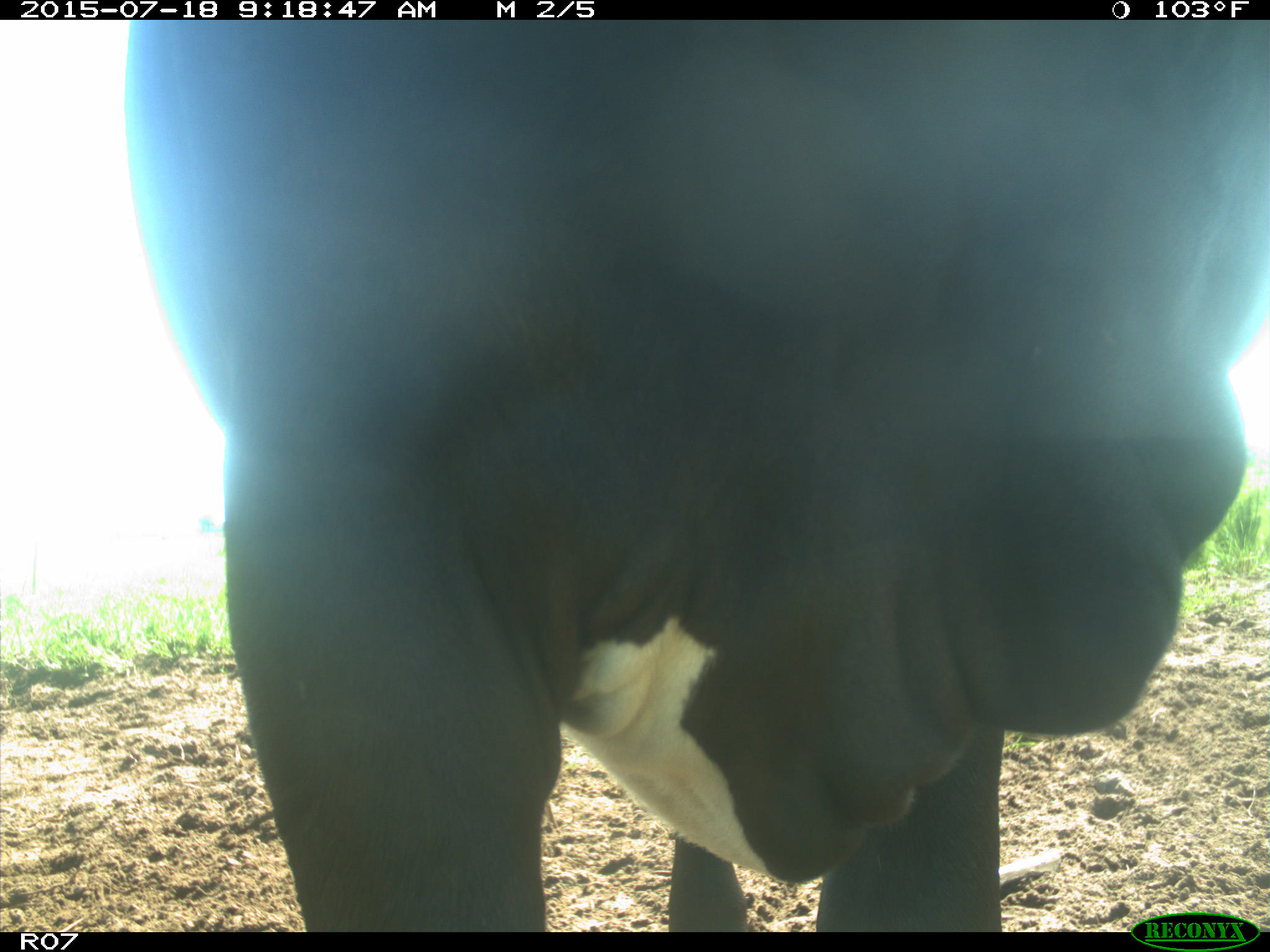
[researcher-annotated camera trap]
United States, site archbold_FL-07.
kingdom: Animalia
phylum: Chordata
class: Mammalia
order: Artiodactyla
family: Bovidae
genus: Bos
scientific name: Bos taurus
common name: domestic cow